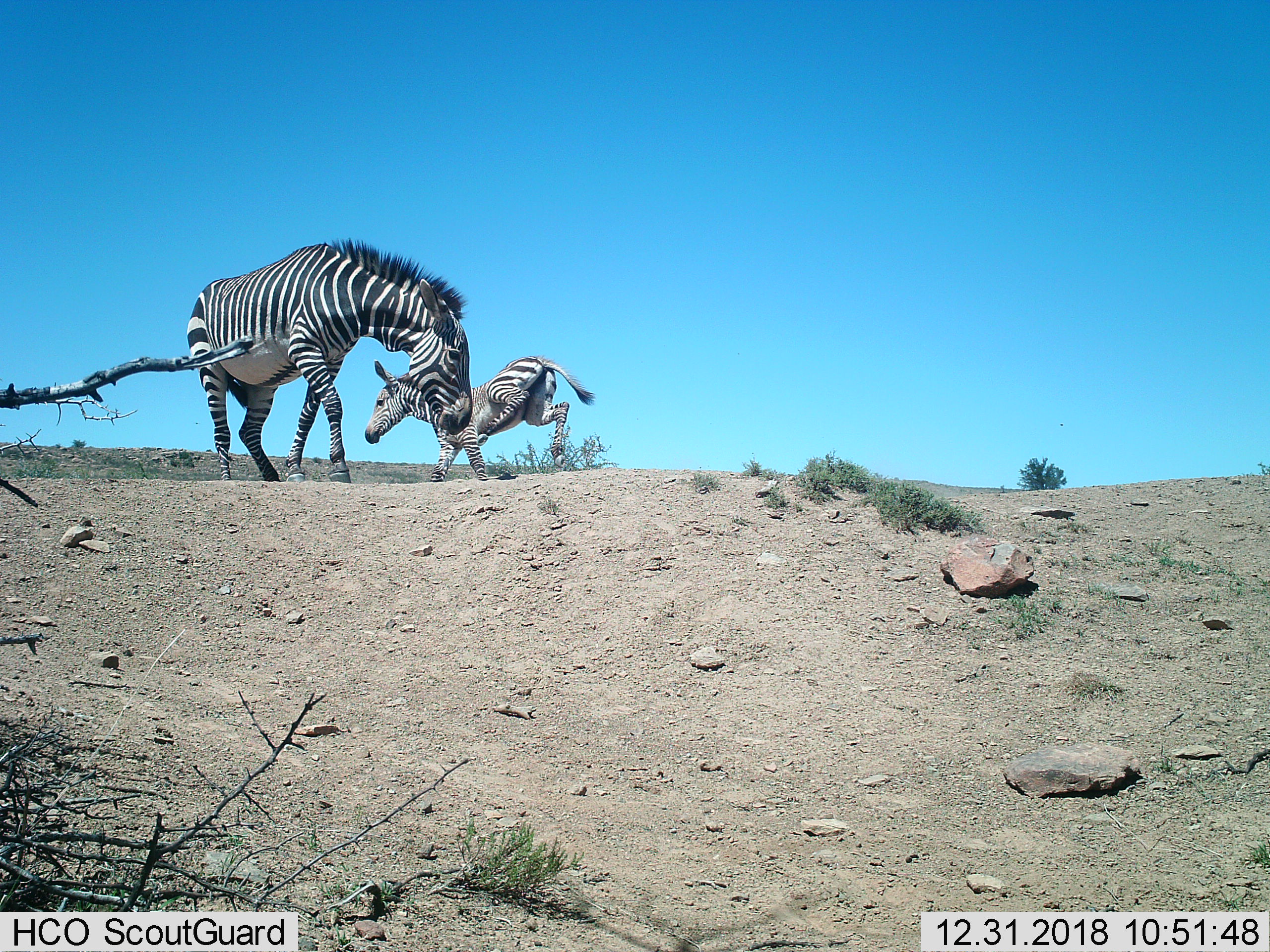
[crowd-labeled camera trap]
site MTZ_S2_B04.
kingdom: Animalia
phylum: Chordata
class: Mammalia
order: Perissodactyla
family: Equidae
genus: Equus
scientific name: Equus zebra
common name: mountain zebra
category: zebramountain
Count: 2.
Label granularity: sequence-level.